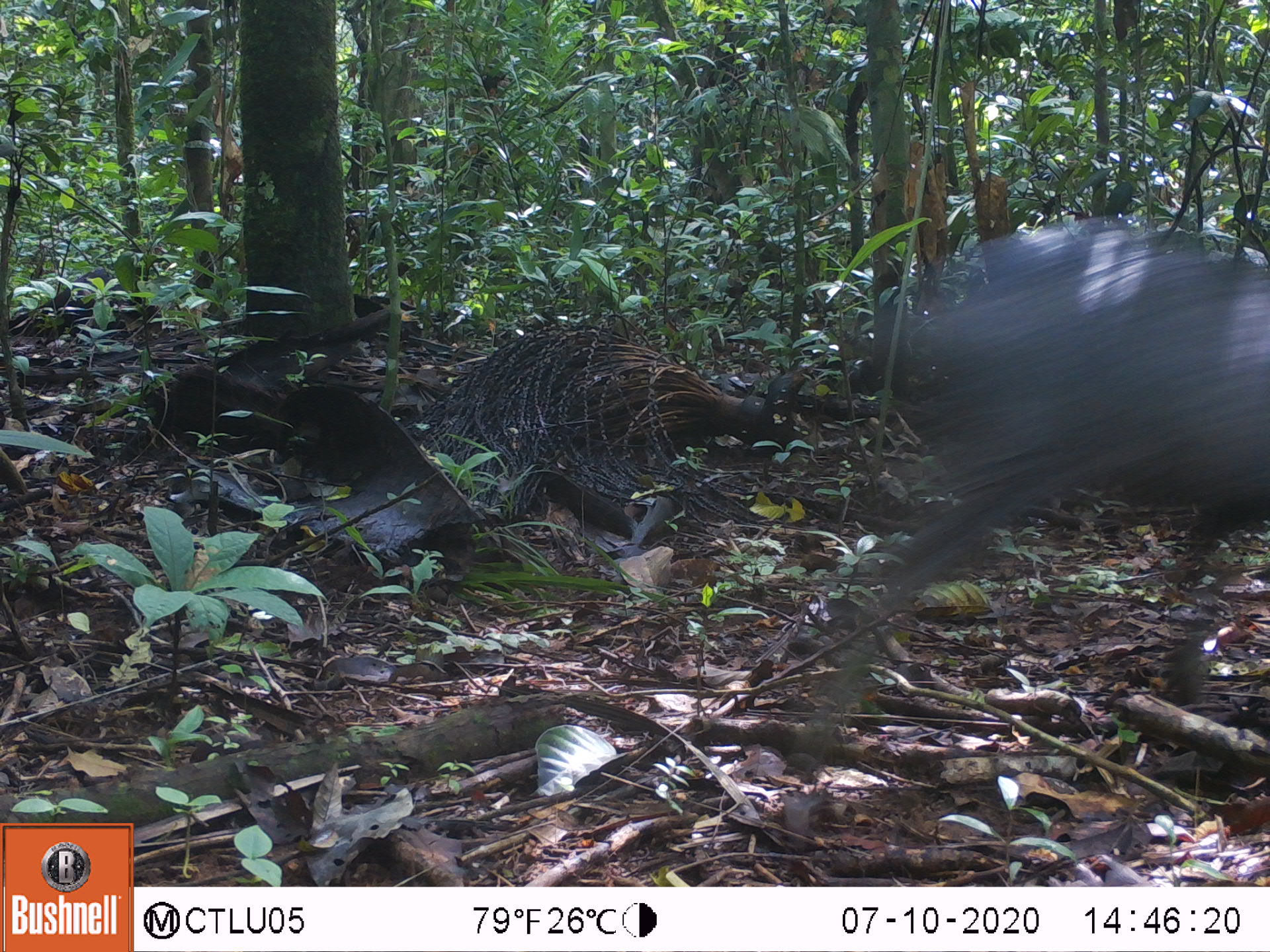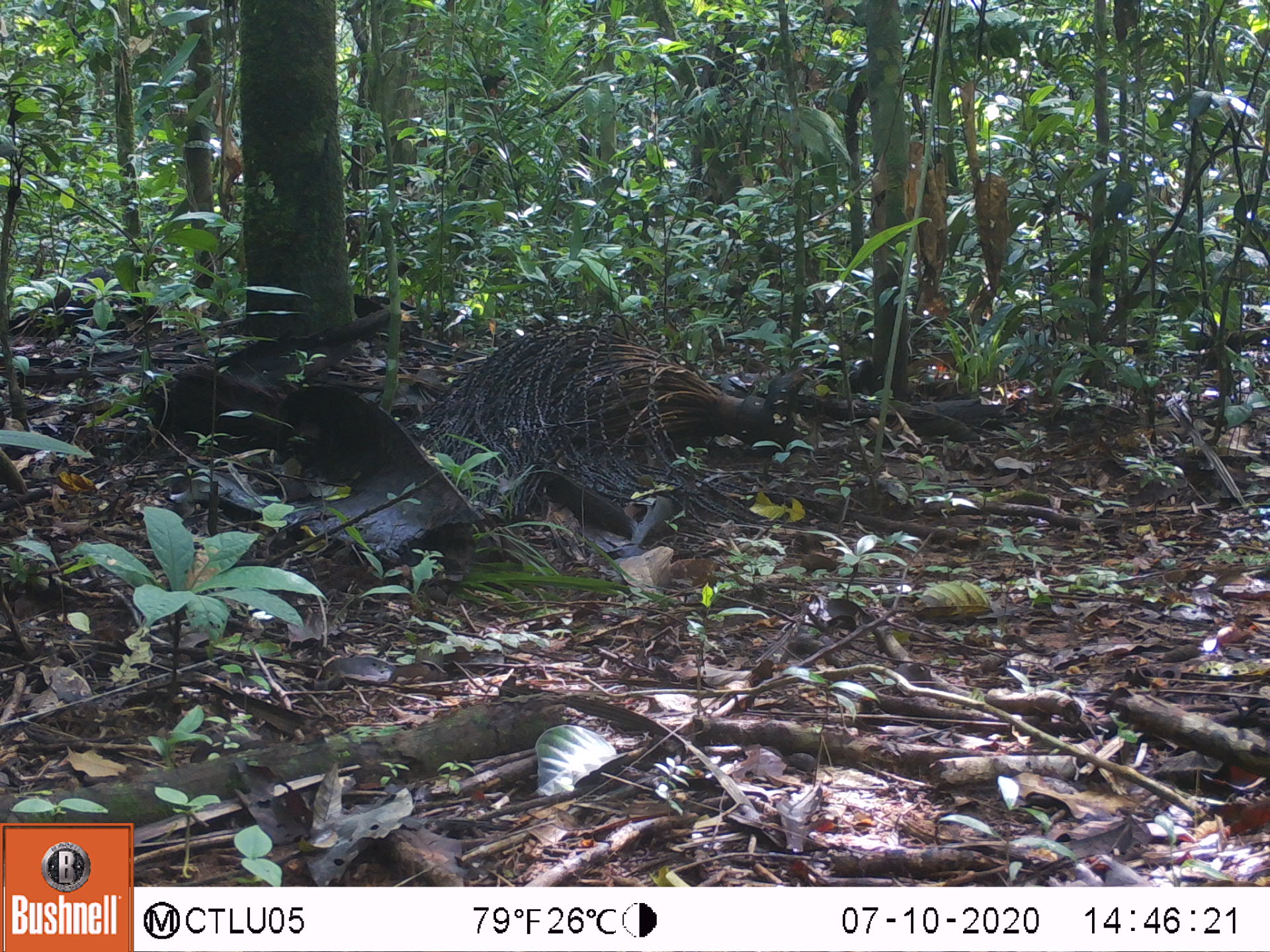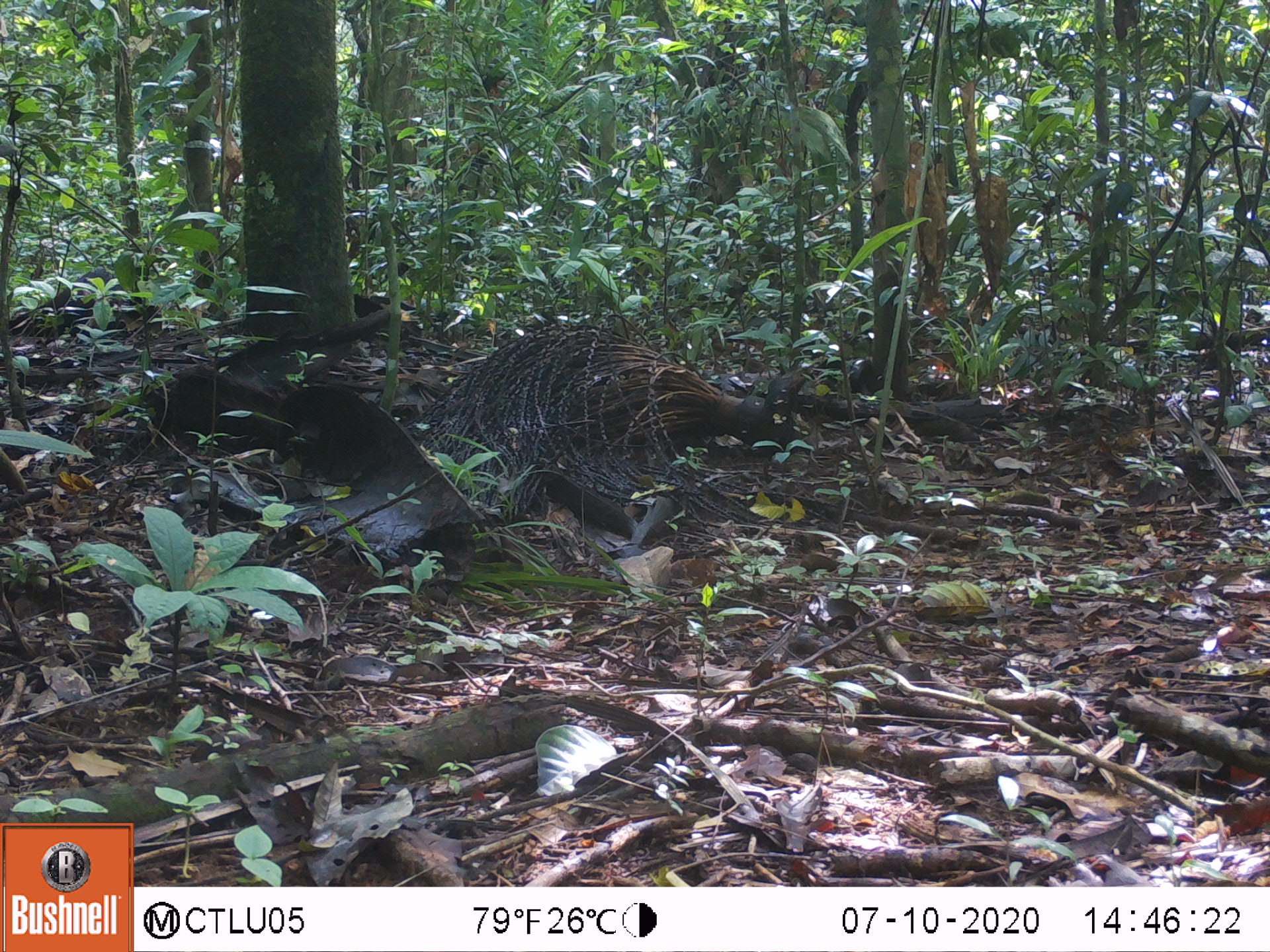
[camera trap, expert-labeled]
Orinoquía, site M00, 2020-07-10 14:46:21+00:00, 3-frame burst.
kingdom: Animalia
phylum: Chordata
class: Mammalia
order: Artiodactyla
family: Tayassuidae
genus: Pecari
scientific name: Pecari tajacu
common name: collared peccary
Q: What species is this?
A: Collared peccary (Pecari tajacu).